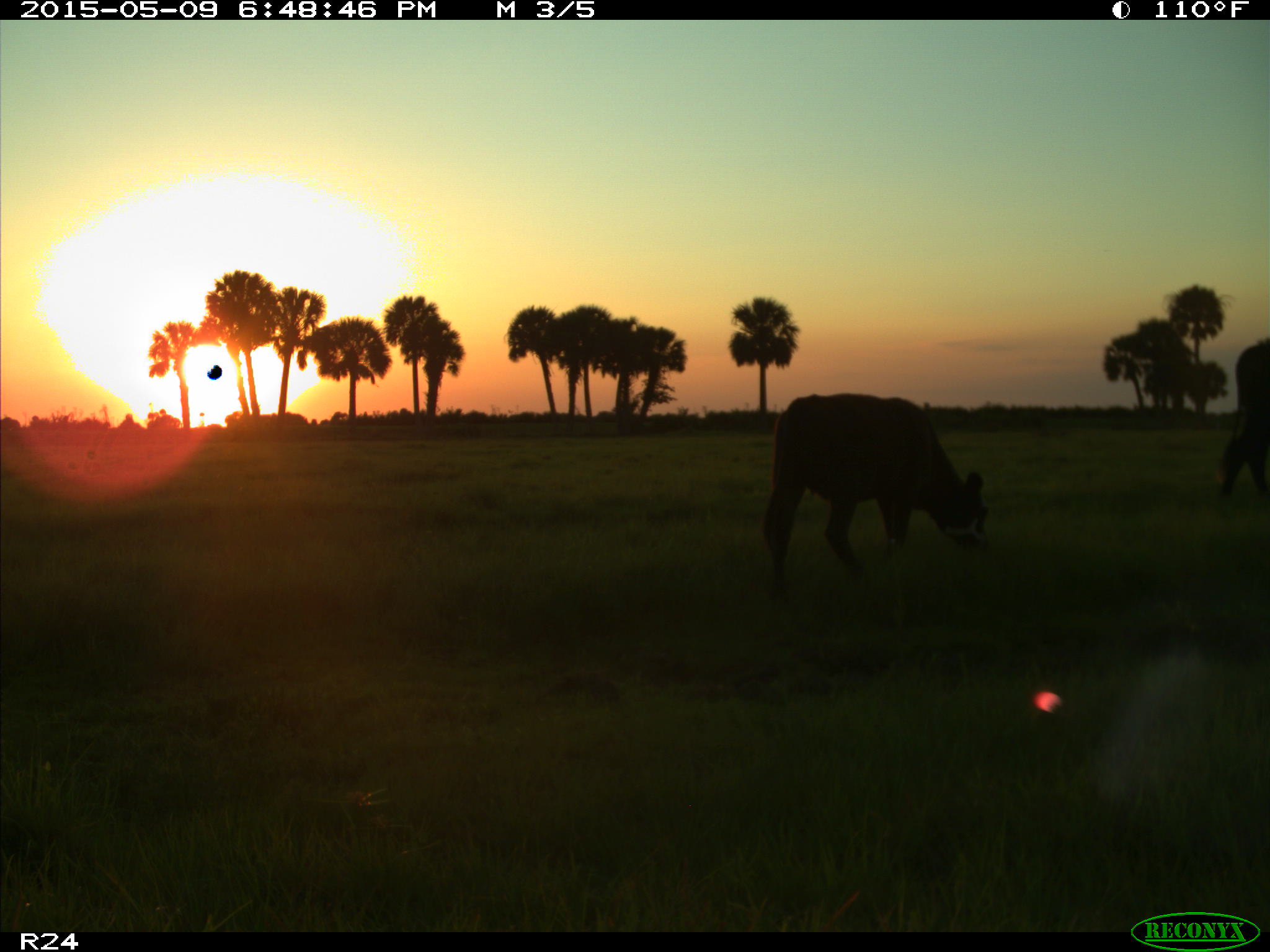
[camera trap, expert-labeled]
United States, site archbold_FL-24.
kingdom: Animalia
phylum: Chordata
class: Mammalia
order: Artiodactyla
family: Bovidae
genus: Bos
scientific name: Bos taurus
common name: domestic cow